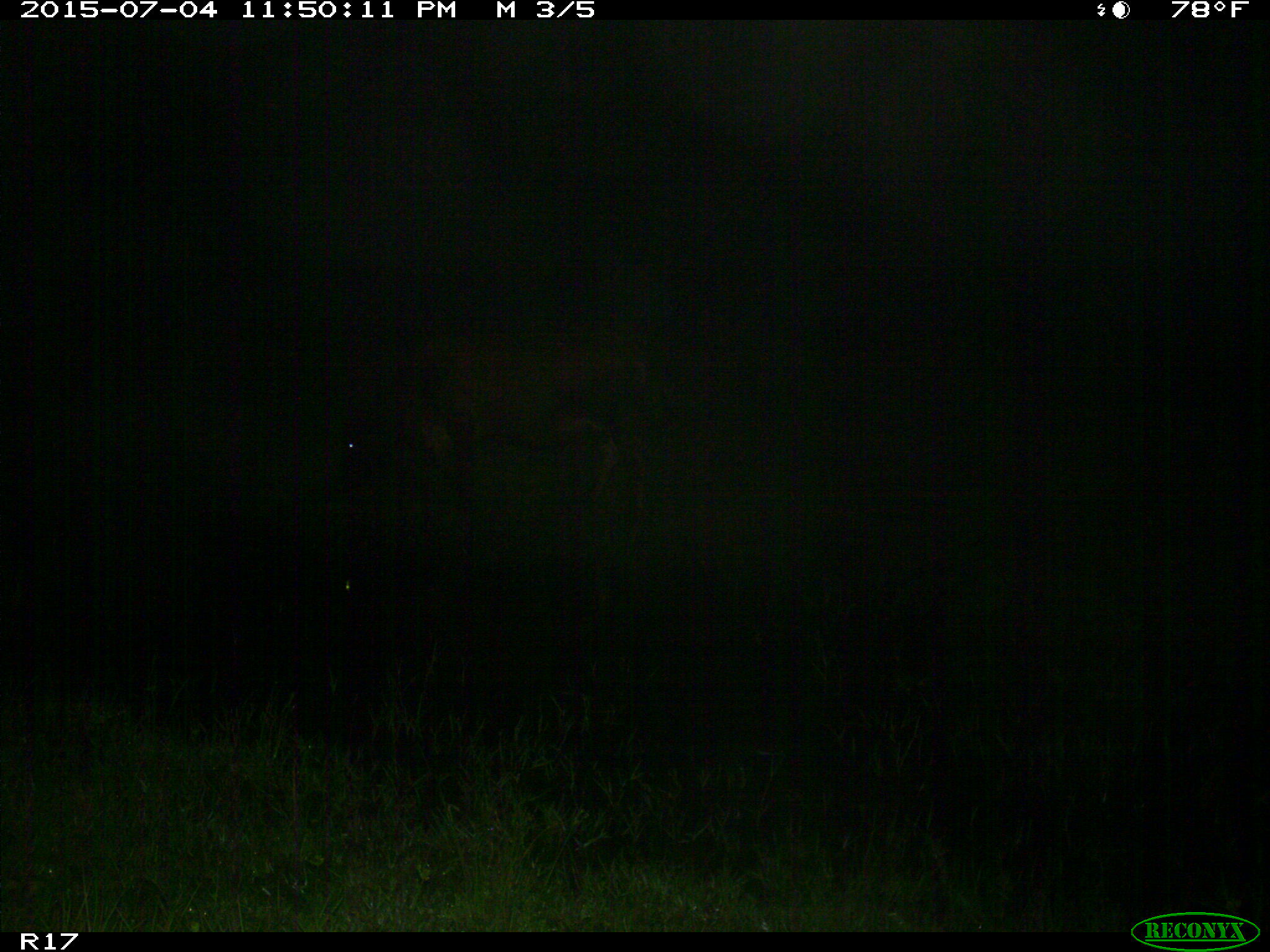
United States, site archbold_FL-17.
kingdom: Animalia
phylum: Chordata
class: Mammalia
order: Artiodactyla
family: Bovidae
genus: Bos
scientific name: Bos taurus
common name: domestic cow